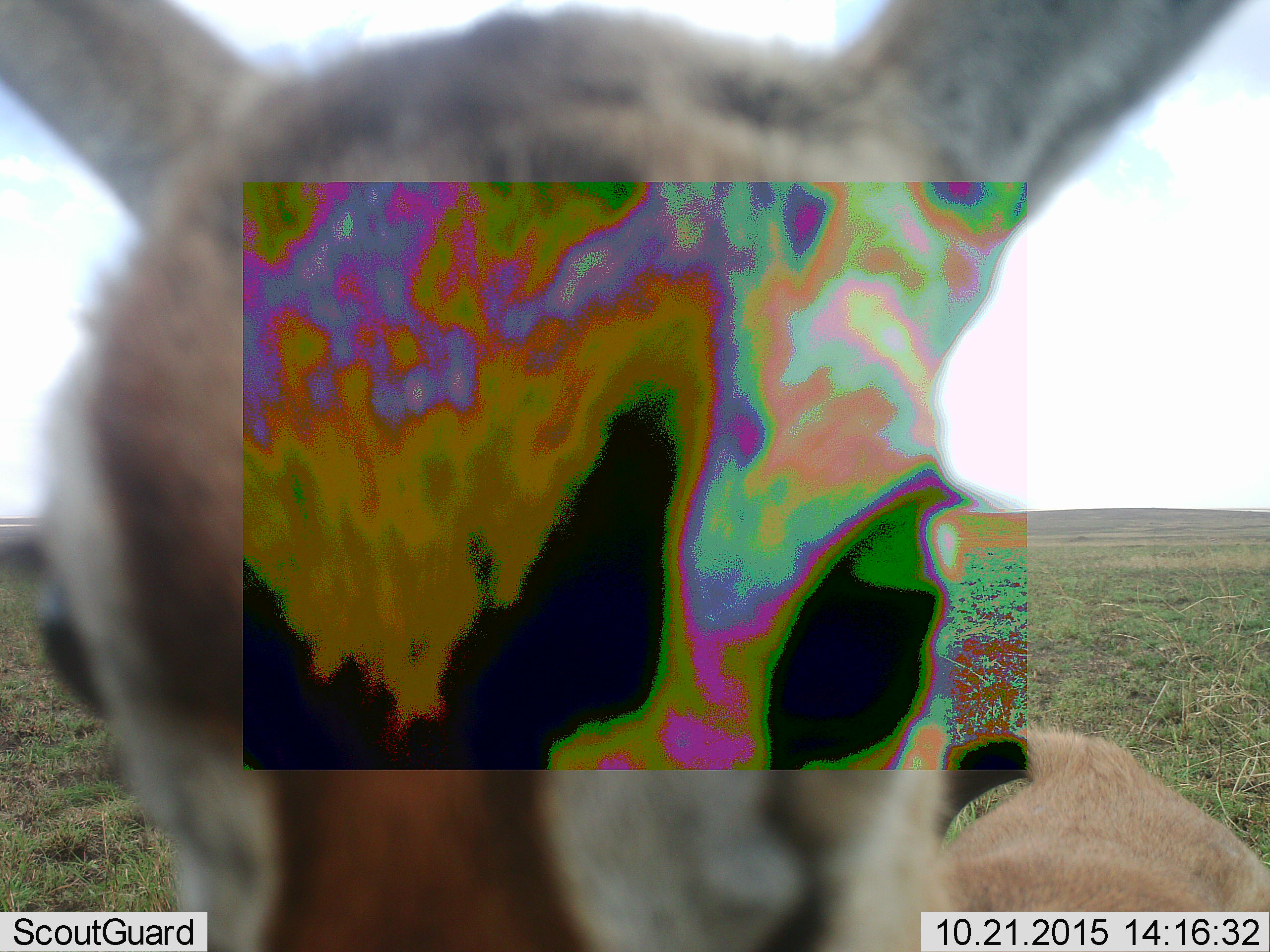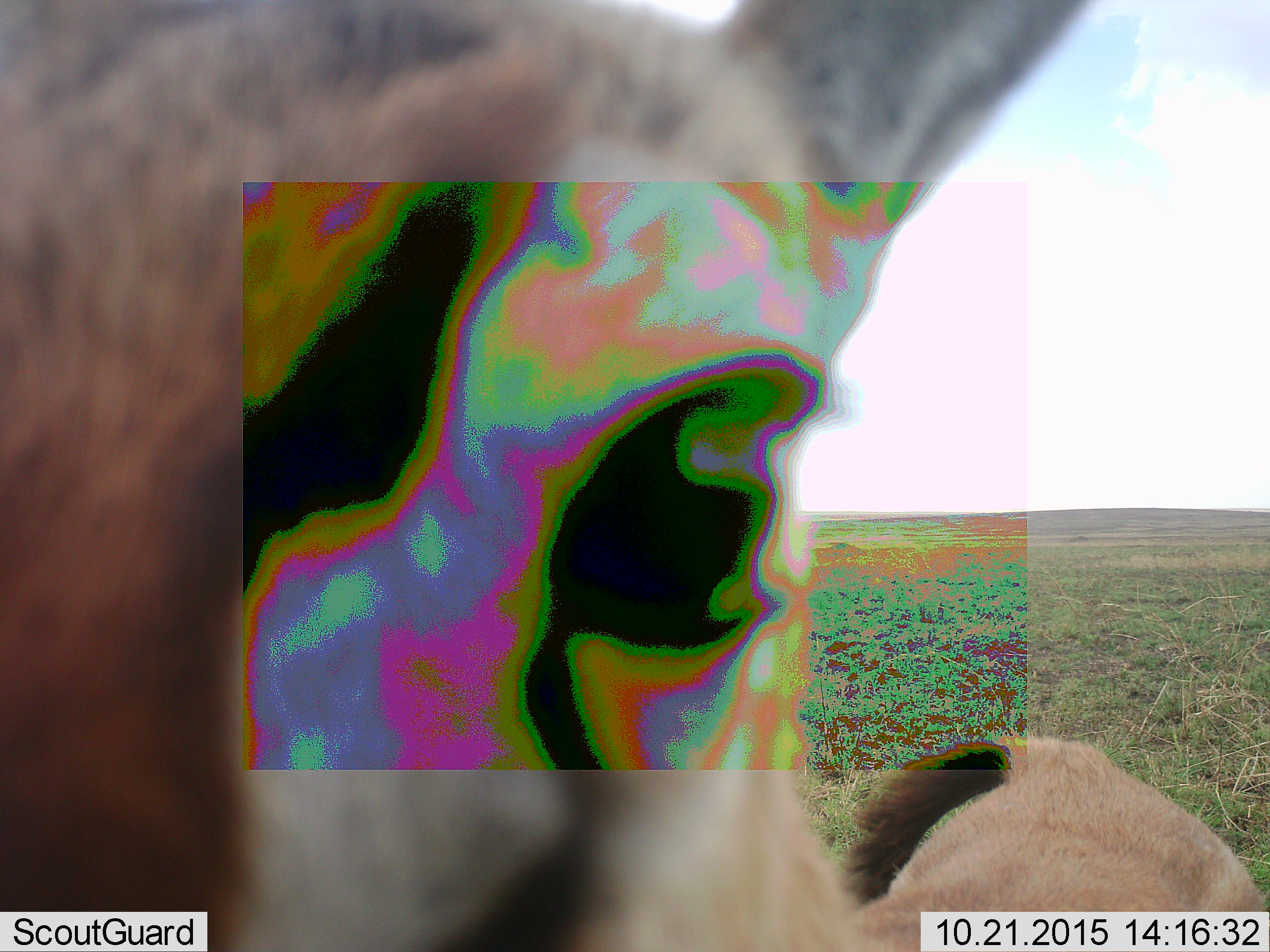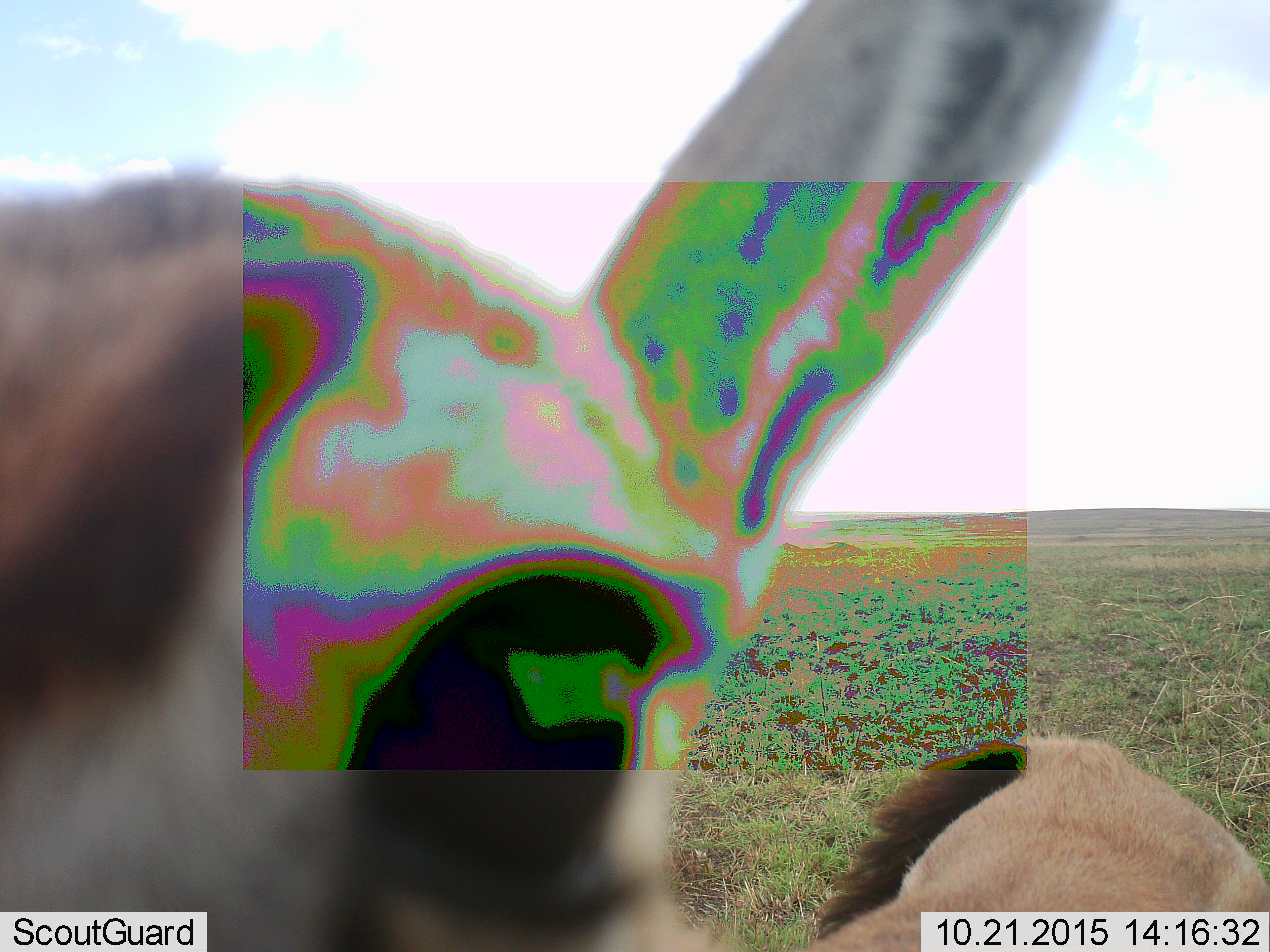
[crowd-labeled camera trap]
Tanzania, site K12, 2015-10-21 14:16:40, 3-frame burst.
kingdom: Animalia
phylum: Chordata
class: Mammalia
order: Artiodactyla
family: Bovidae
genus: Eudorcas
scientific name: Eudorcas thomsonii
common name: thomson's gazelle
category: gazellethomsons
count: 1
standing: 80%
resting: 0%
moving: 40%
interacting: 0%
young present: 0%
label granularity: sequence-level